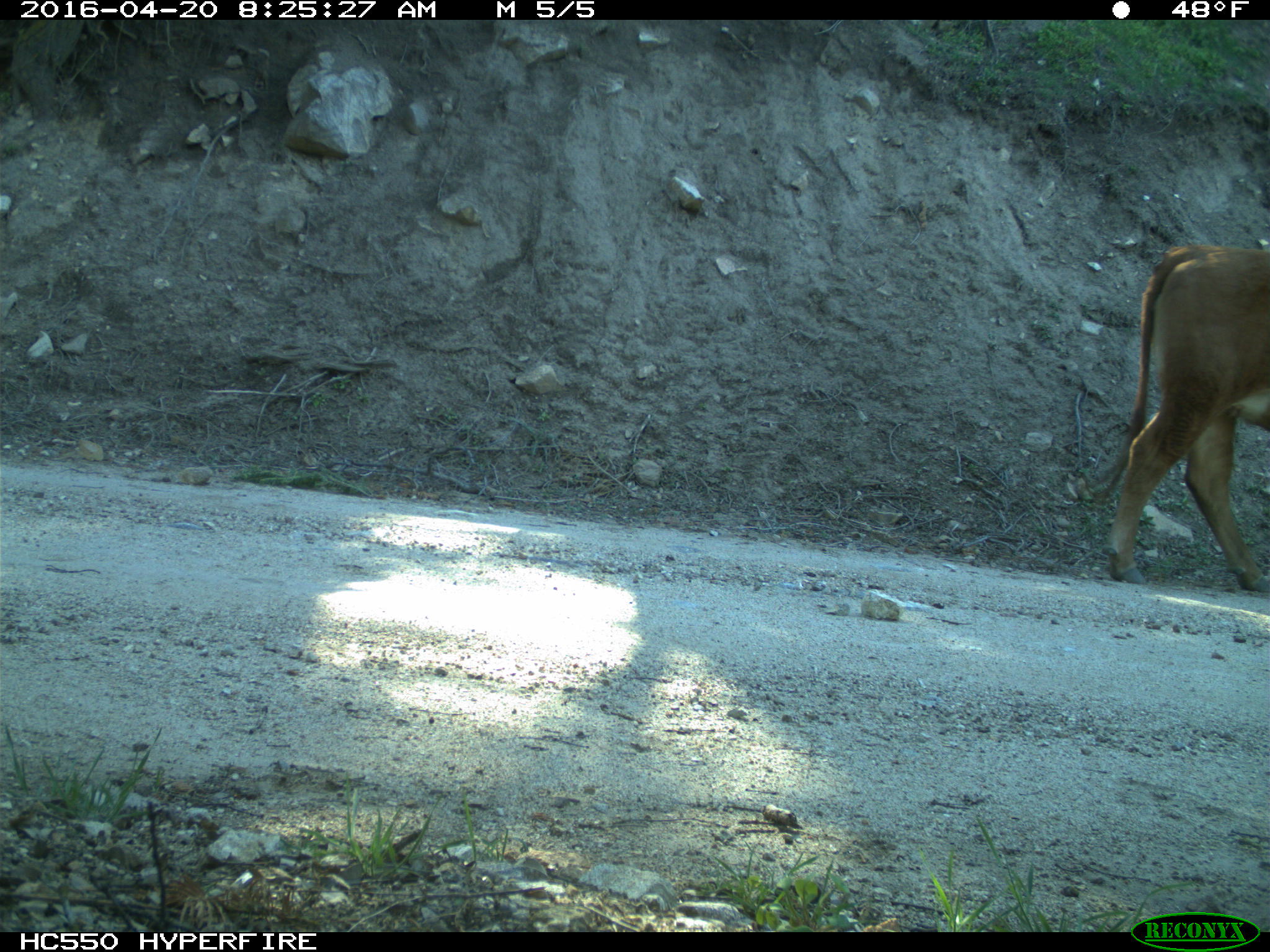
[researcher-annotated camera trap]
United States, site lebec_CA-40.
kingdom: Animalia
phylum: Chordata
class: Mammalia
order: Artiodactyla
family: Bovidae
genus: Bos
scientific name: Bos taurus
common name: domestic cow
Bos taurus (domestic cow).